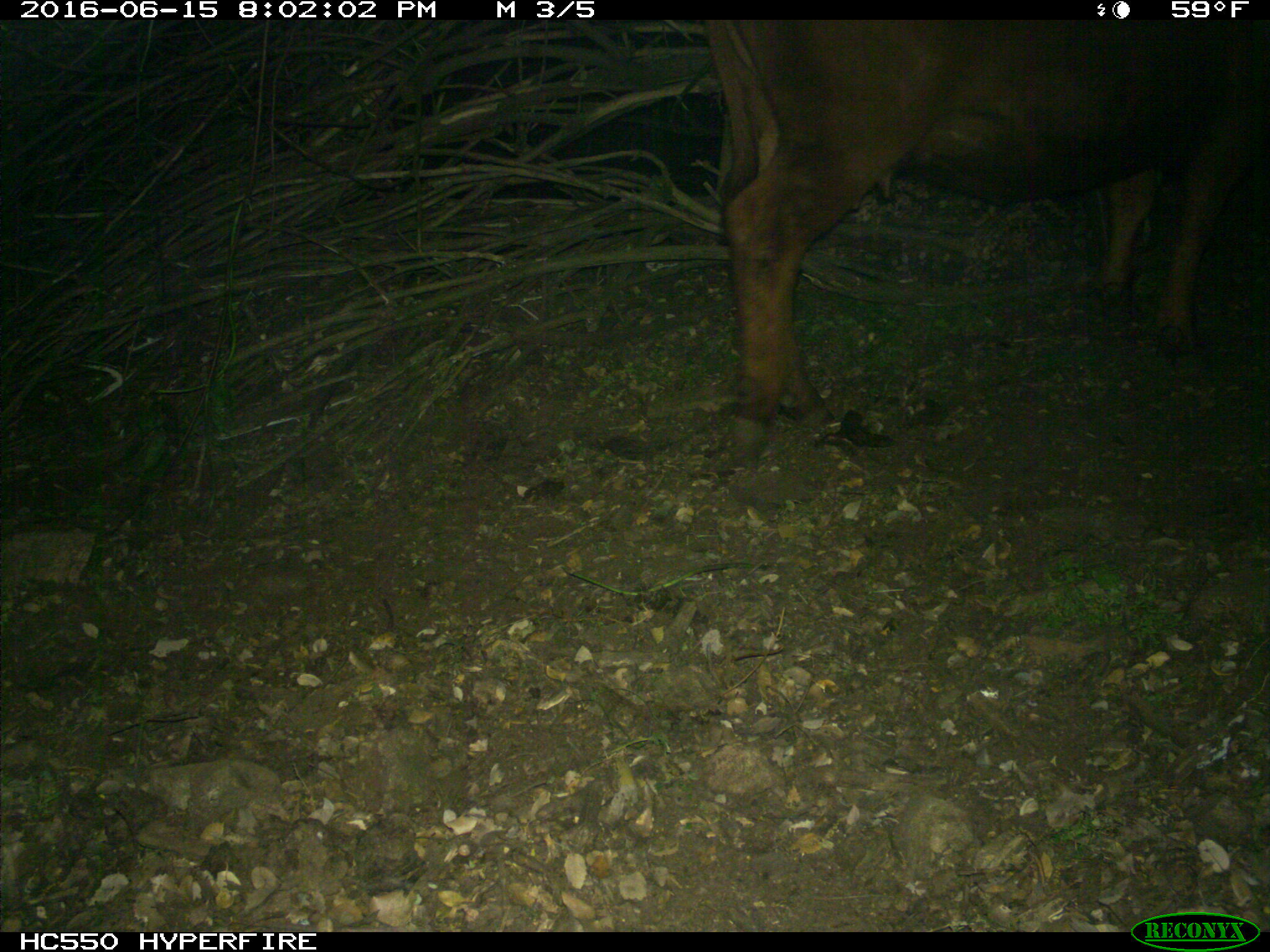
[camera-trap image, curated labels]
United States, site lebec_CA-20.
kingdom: Animalia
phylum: Chordata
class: Mammalia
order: Artiodactyla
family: Bovidae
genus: Bos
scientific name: Bos taurus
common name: domestic cow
Bos taurus (domestic cow).